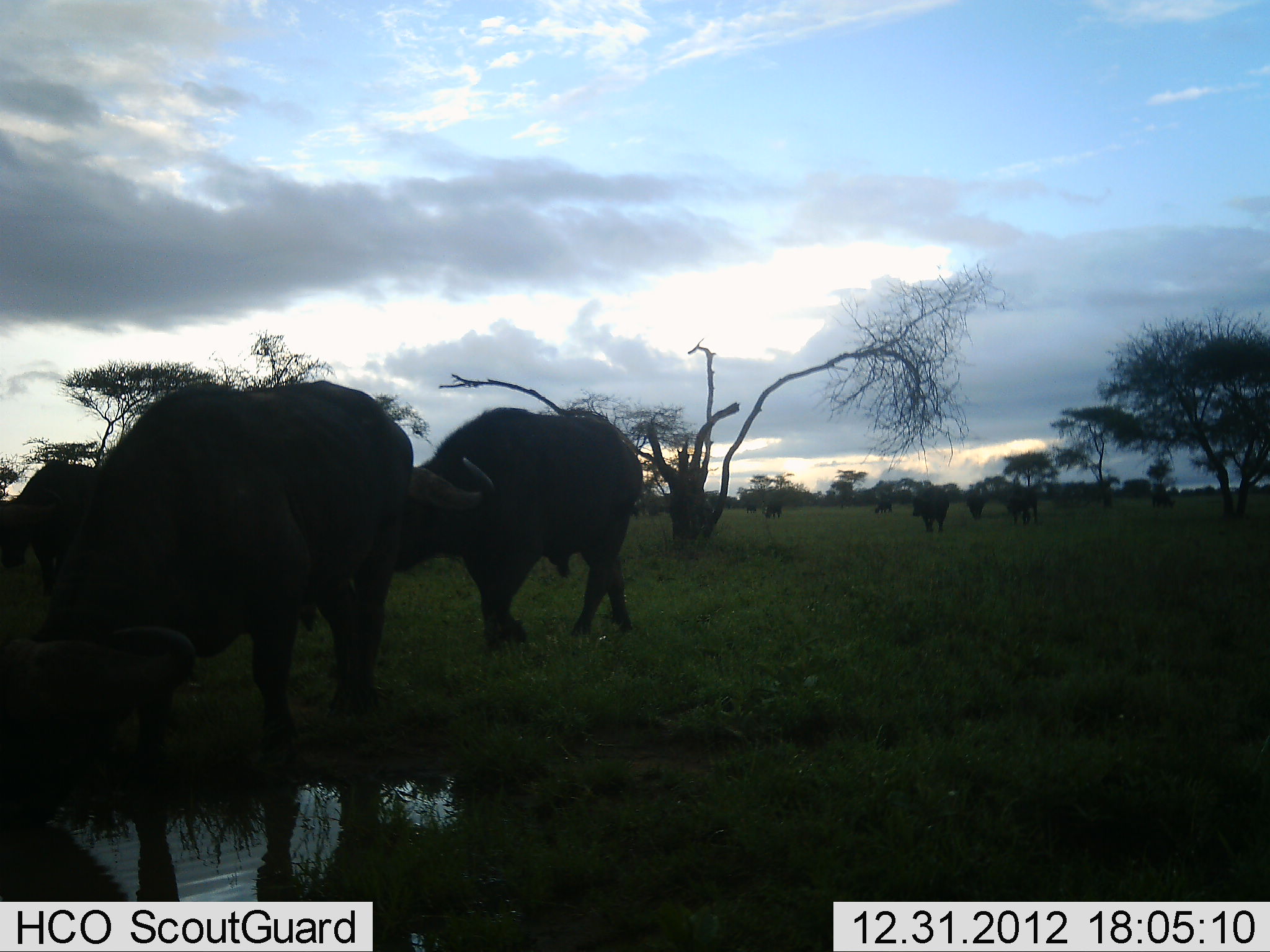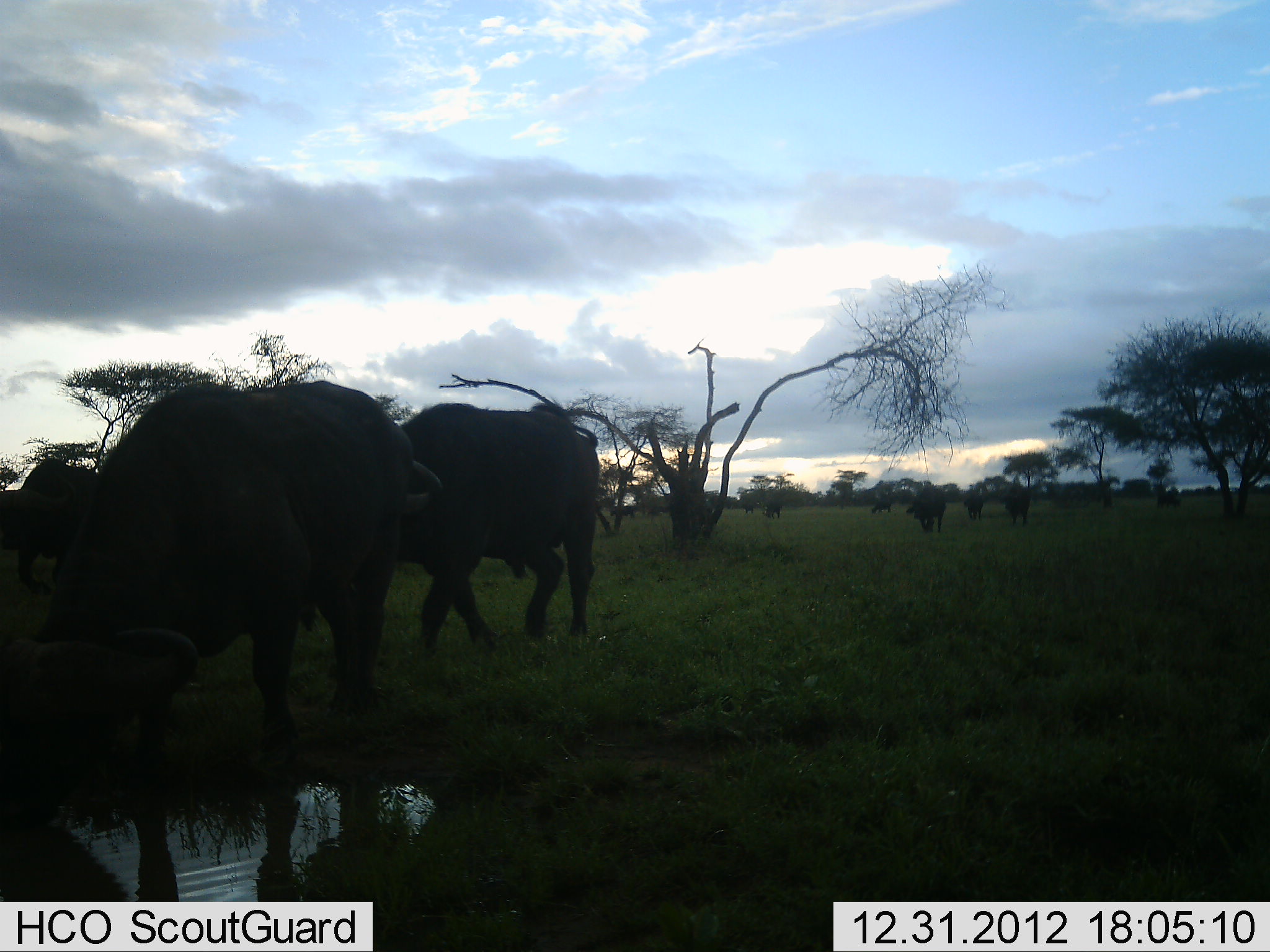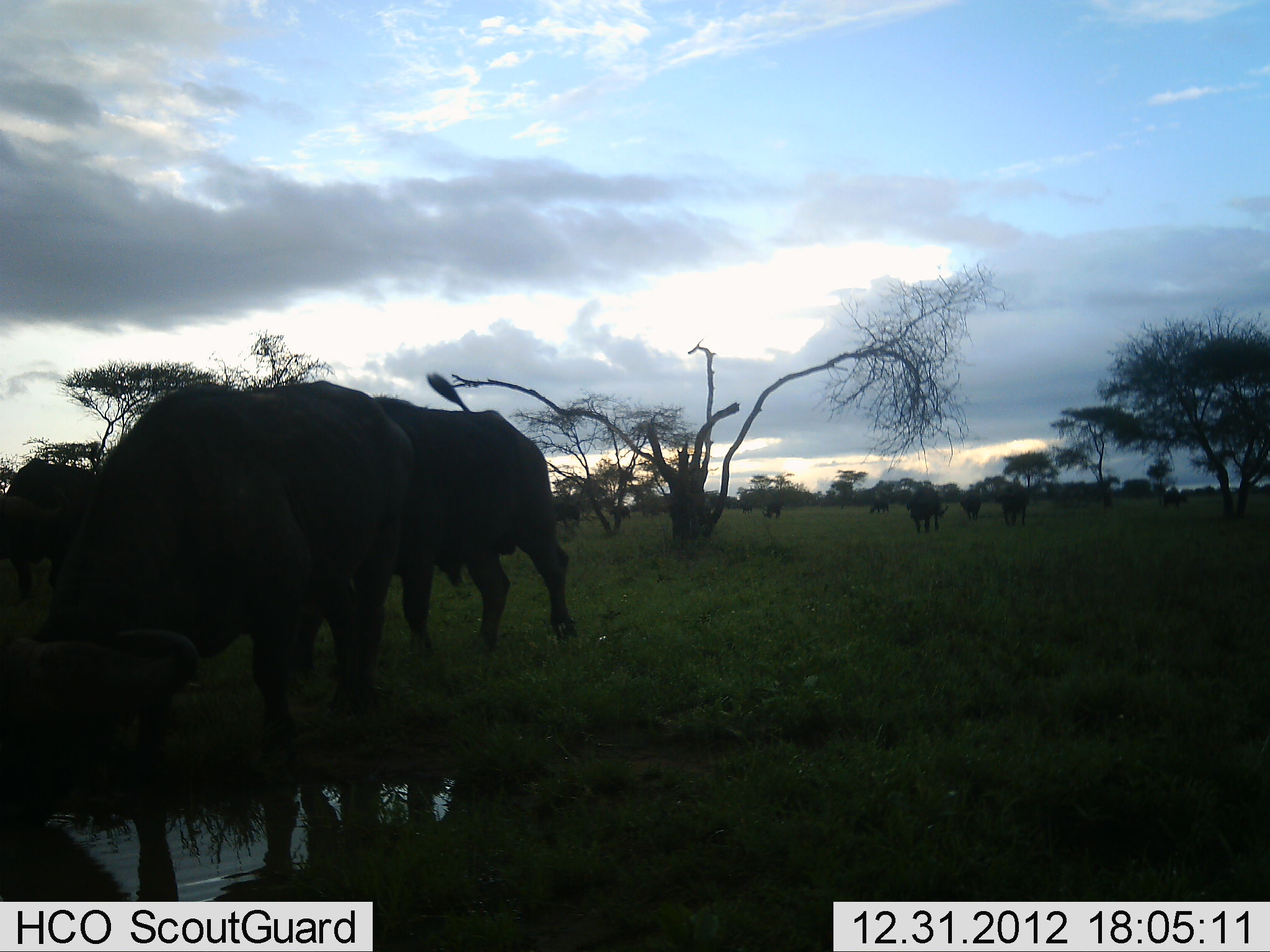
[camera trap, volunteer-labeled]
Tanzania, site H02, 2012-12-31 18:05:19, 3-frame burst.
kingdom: Animalia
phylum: Chordata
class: Mammalia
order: Artiodactyla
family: Bovidae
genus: Syncerus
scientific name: Syncerus caffer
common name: cape buffalo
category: buffalo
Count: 11-50.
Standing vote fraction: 27%.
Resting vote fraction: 0%.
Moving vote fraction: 85%.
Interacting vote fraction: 0%.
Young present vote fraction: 0%.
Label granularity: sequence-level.